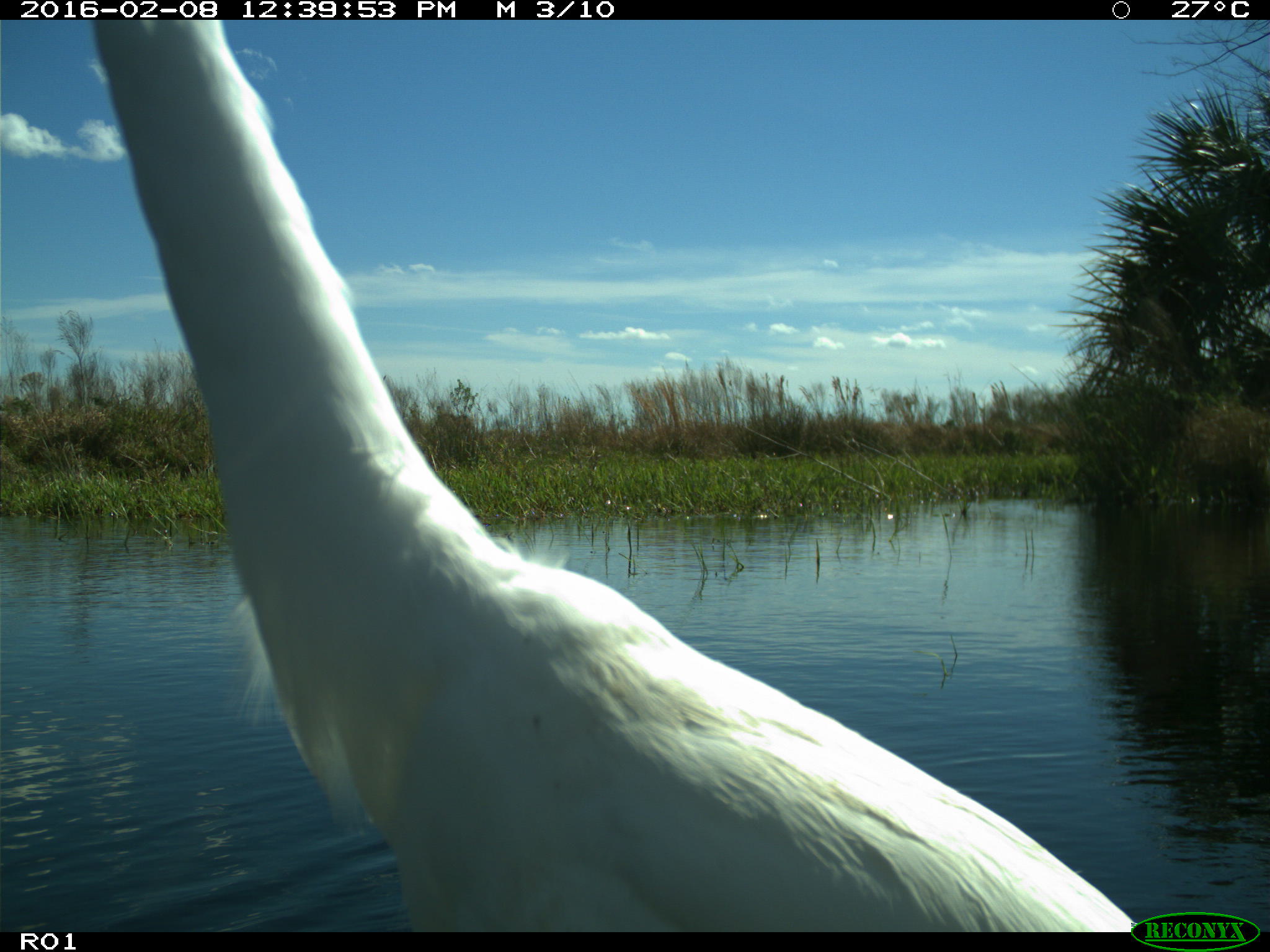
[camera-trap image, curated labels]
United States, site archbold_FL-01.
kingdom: Animalia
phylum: Chordata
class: Aves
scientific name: Aves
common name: birds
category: unidentified bird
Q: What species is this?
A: Unidentified bird (birds) (Aves).